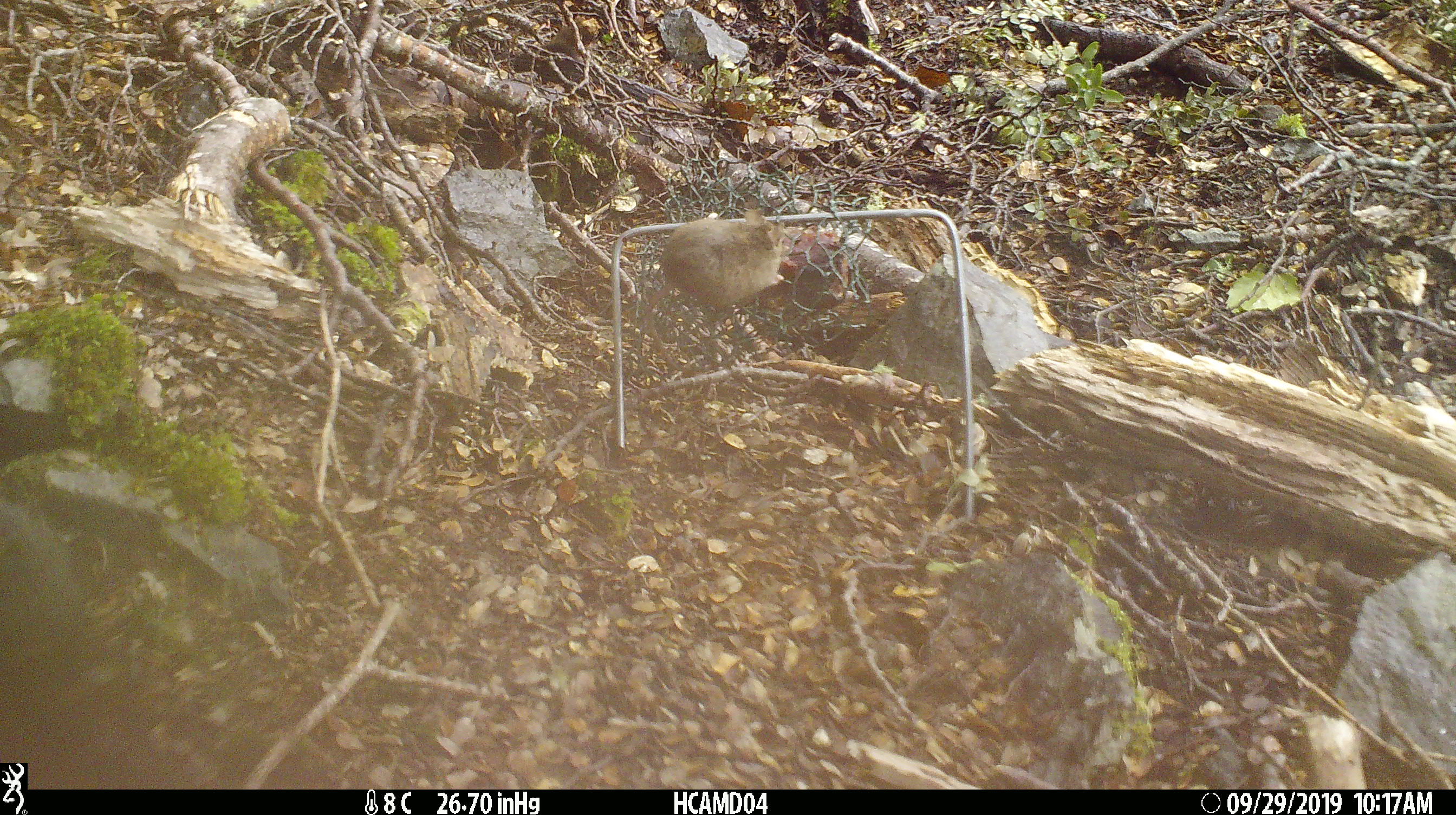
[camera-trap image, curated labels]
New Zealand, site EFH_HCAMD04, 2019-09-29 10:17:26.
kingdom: Animalia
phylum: Chordata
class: Mammalia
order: Rodentia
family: Muridae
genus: Mus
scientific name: Mus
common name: mouse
Mouse (Mus).